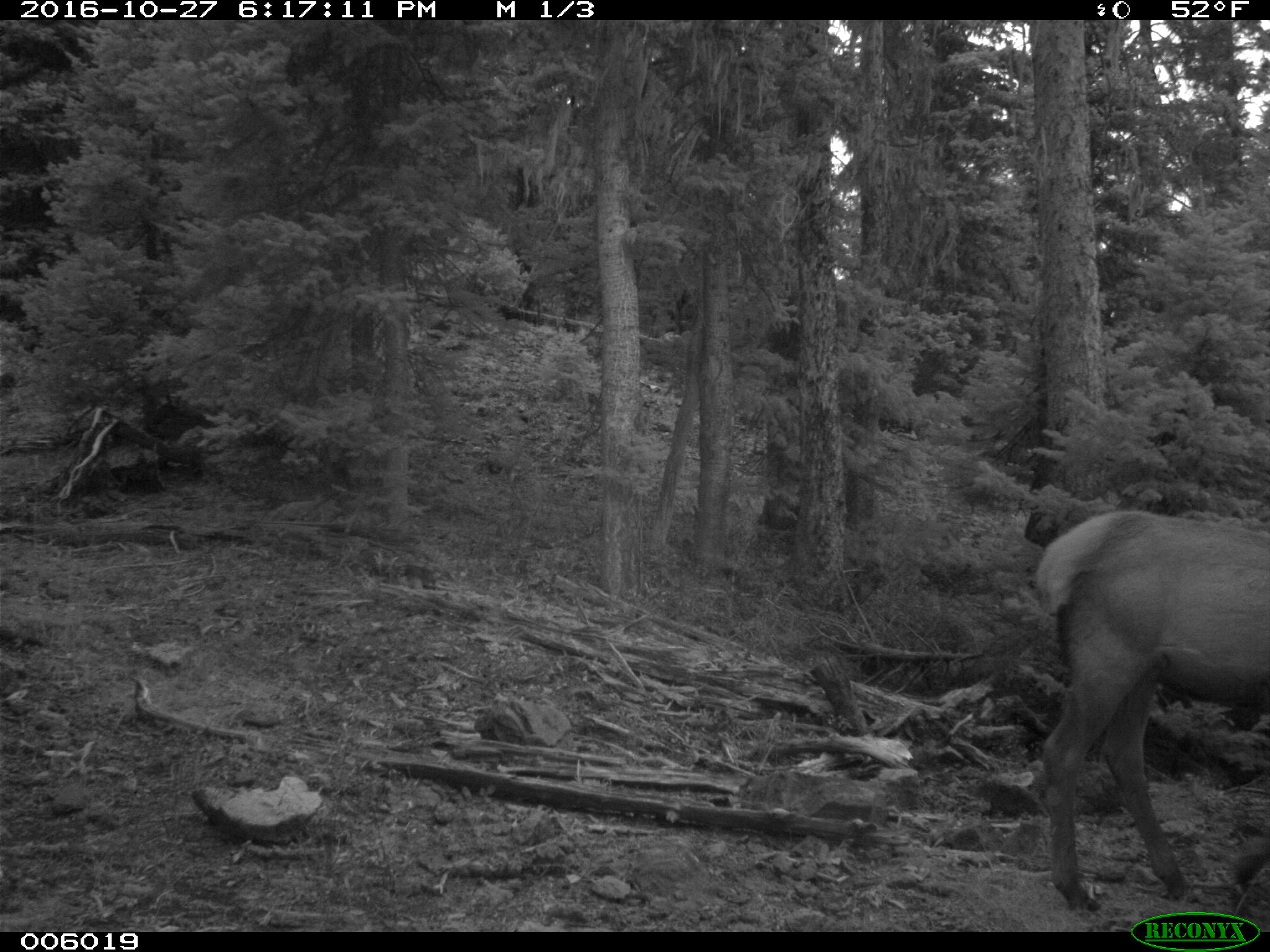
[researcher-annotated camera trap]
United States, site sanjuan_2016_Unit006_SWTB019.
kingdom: Animalia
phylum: Chordata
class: Mammalia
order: Artiodactyla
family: Cervidae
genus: Cervus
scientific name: Cervus elaphus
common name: red deer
Cervus elaphus (red deer).